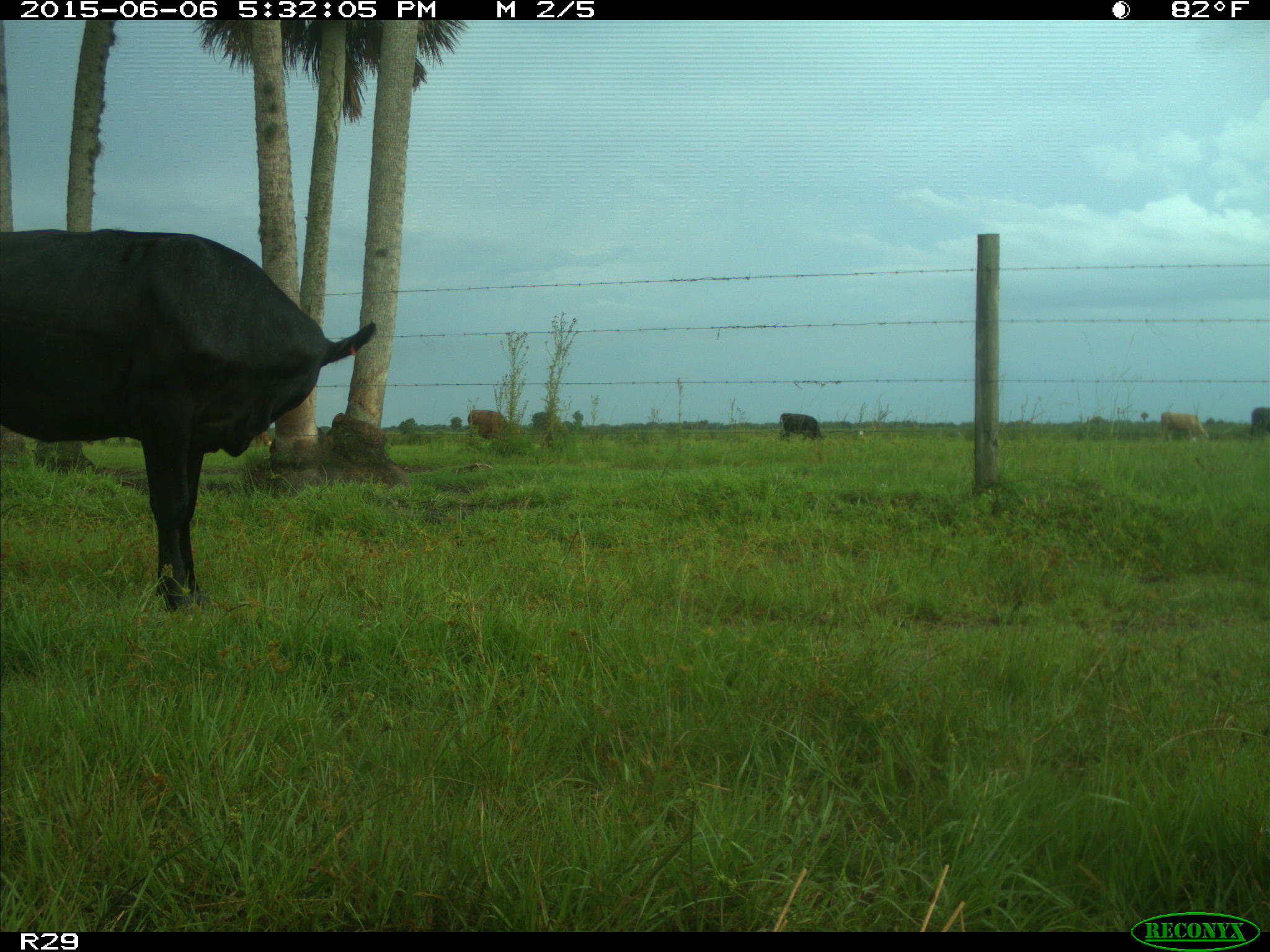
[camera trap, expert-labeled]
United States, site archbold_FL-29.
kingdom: Animalia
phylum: Chordata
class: Mammalia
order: Artiodactyla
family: Bovidae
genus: Bos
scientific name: Bos taurus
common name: domestic cow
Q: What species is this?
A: Bos taurus (domestic cow).